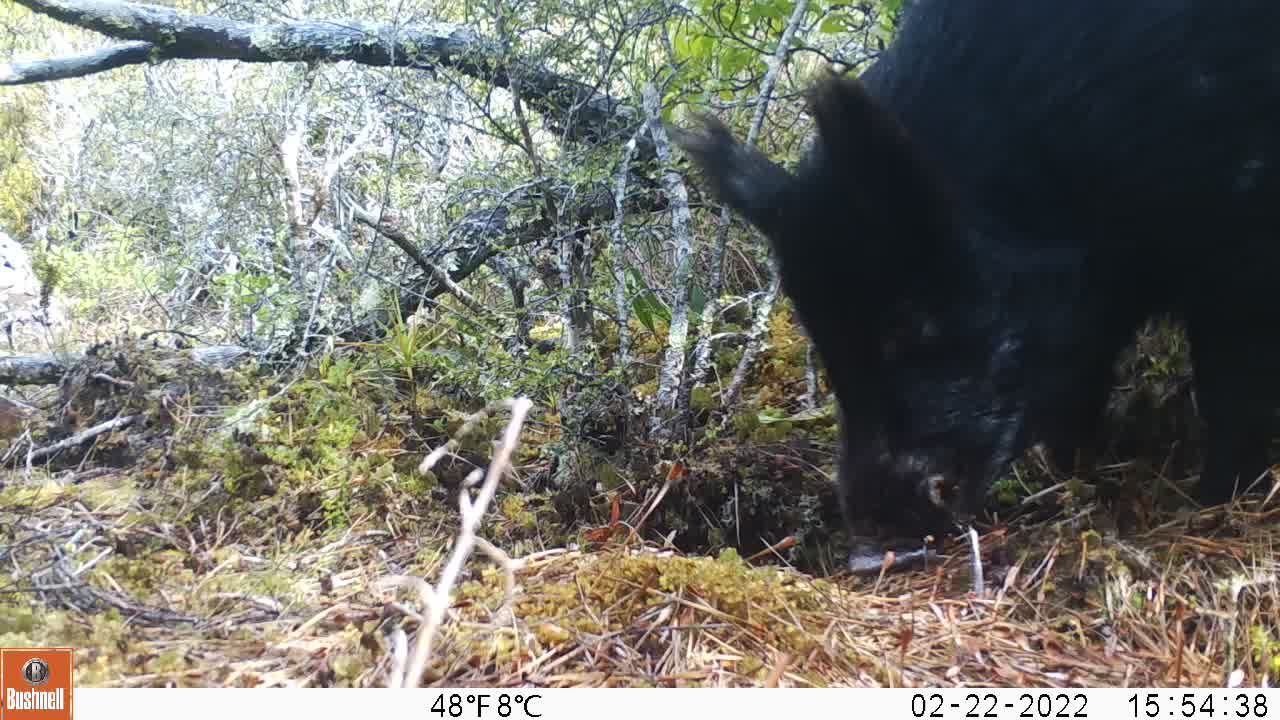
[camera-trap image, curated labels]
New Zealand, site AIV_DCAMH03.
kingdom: Animalia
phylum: Chordata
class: Mammalia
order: Artiodactyla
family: Suidae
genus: Sus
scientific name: Sus scrofa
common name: pig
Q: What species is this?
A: Pig (Sus scrofa).